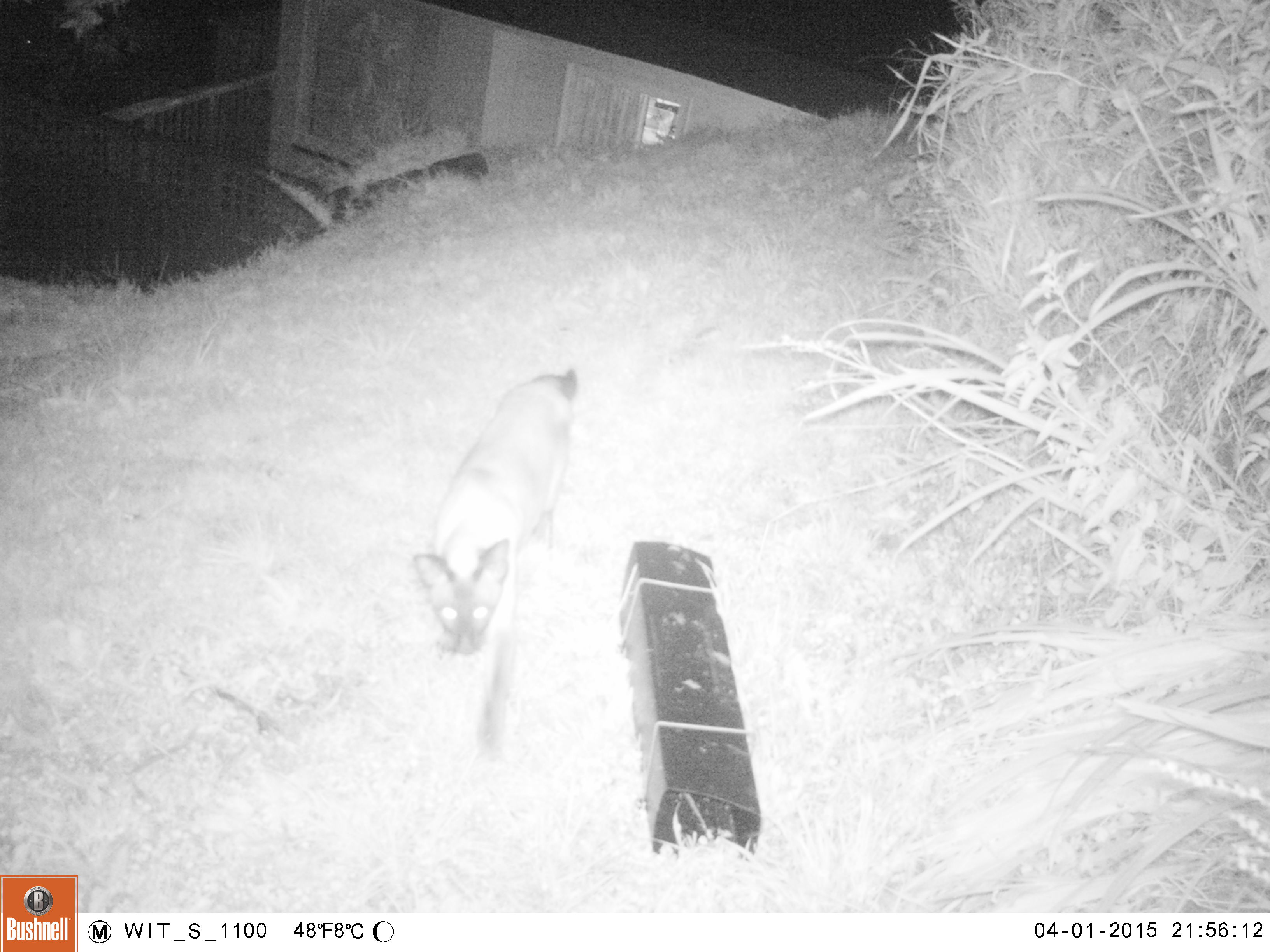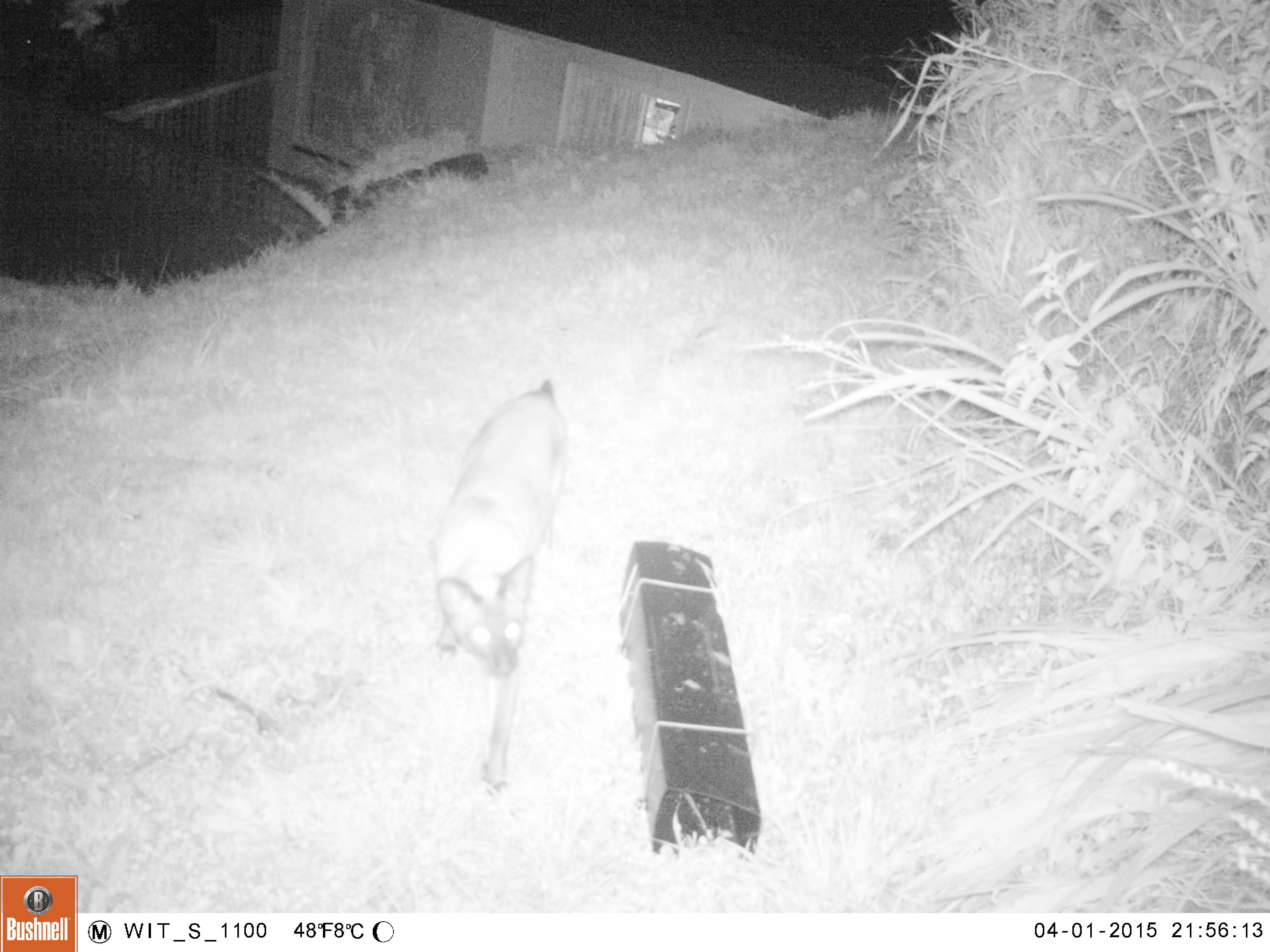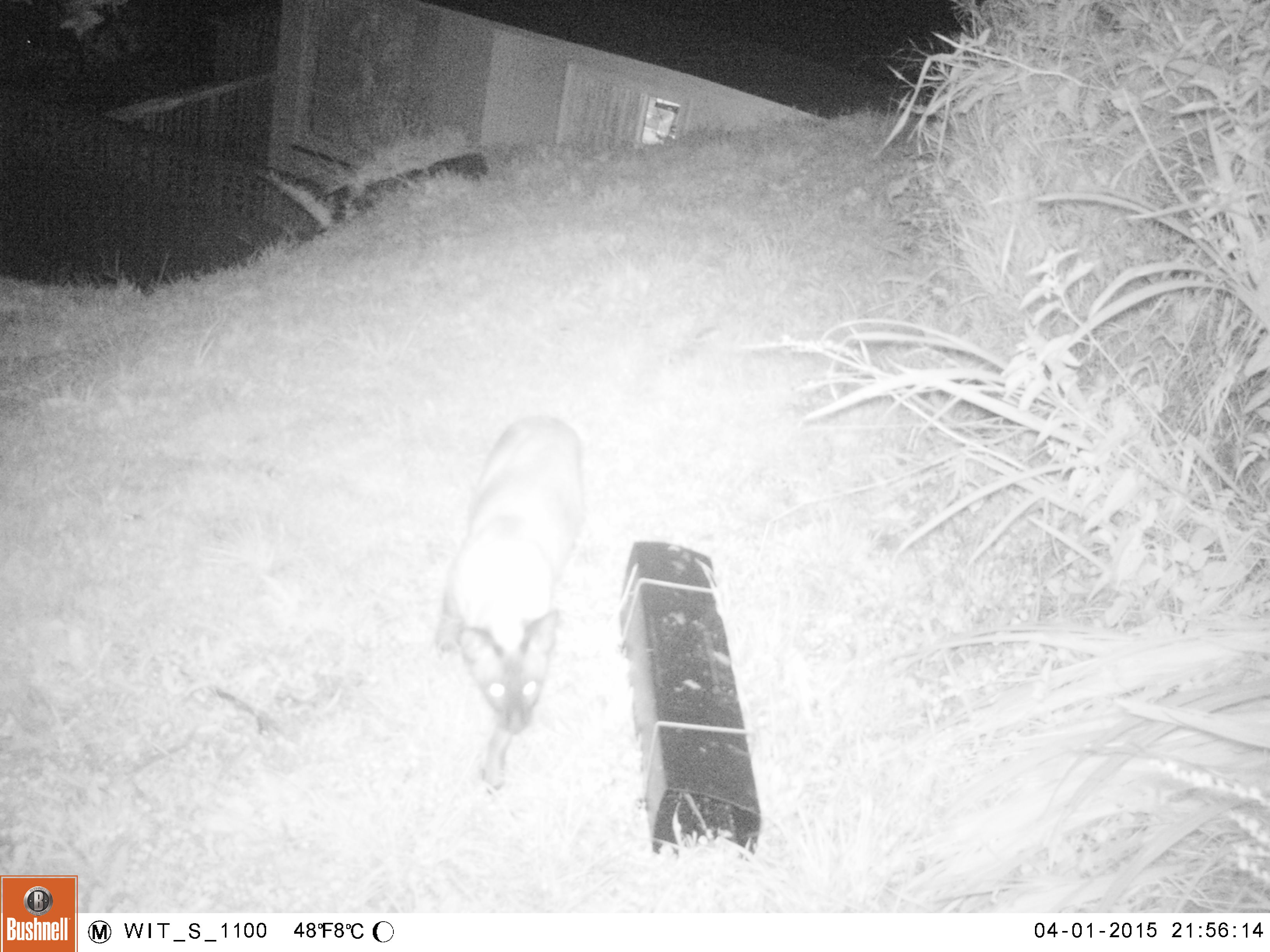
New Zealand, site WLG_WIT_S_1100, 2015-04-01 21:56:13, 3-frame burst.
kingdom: Animalia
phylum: Chordata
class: Mammalia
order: Carnivora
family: Felidae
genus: Felis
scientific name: Felis catus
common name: domestic cat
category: cat